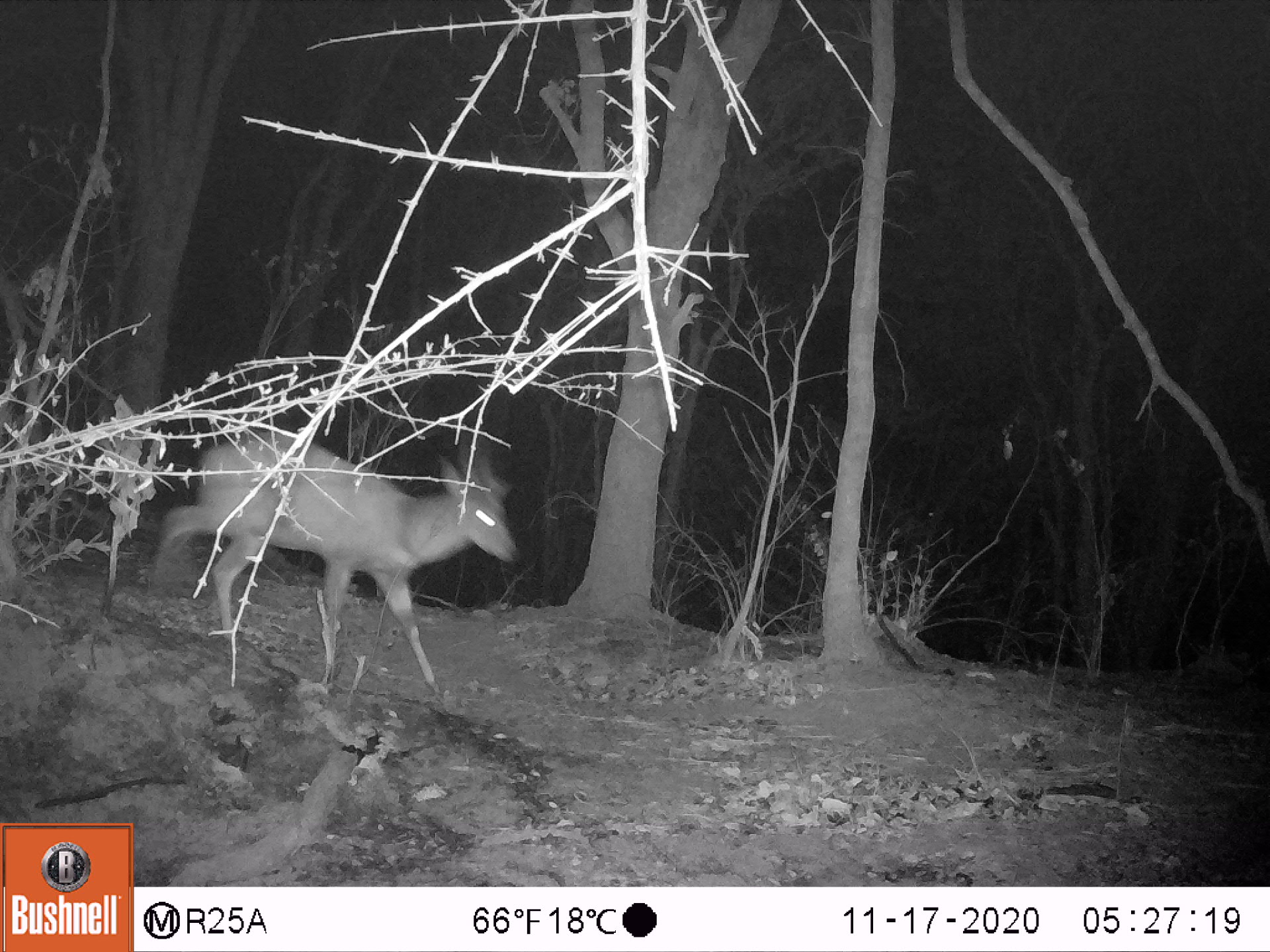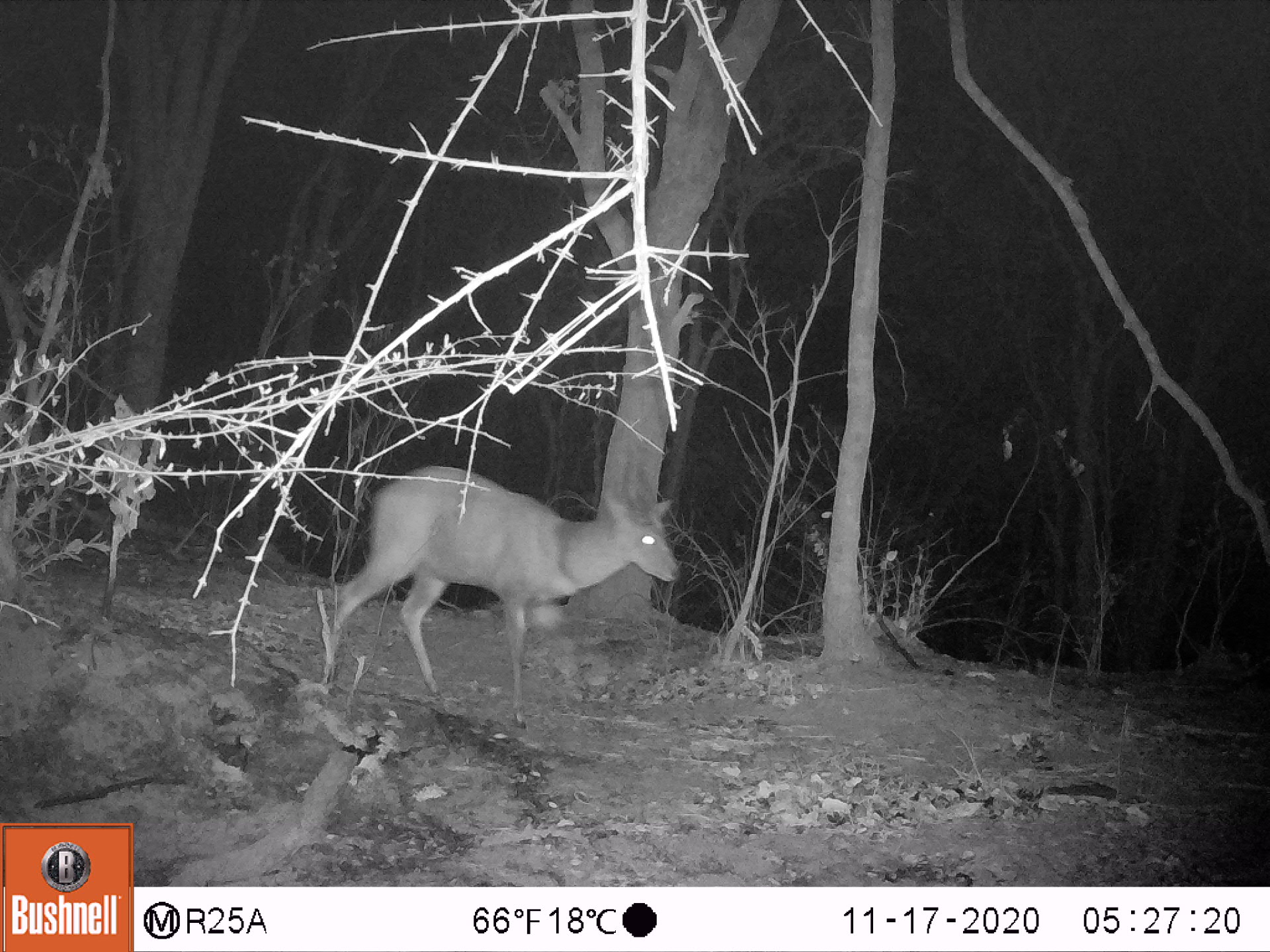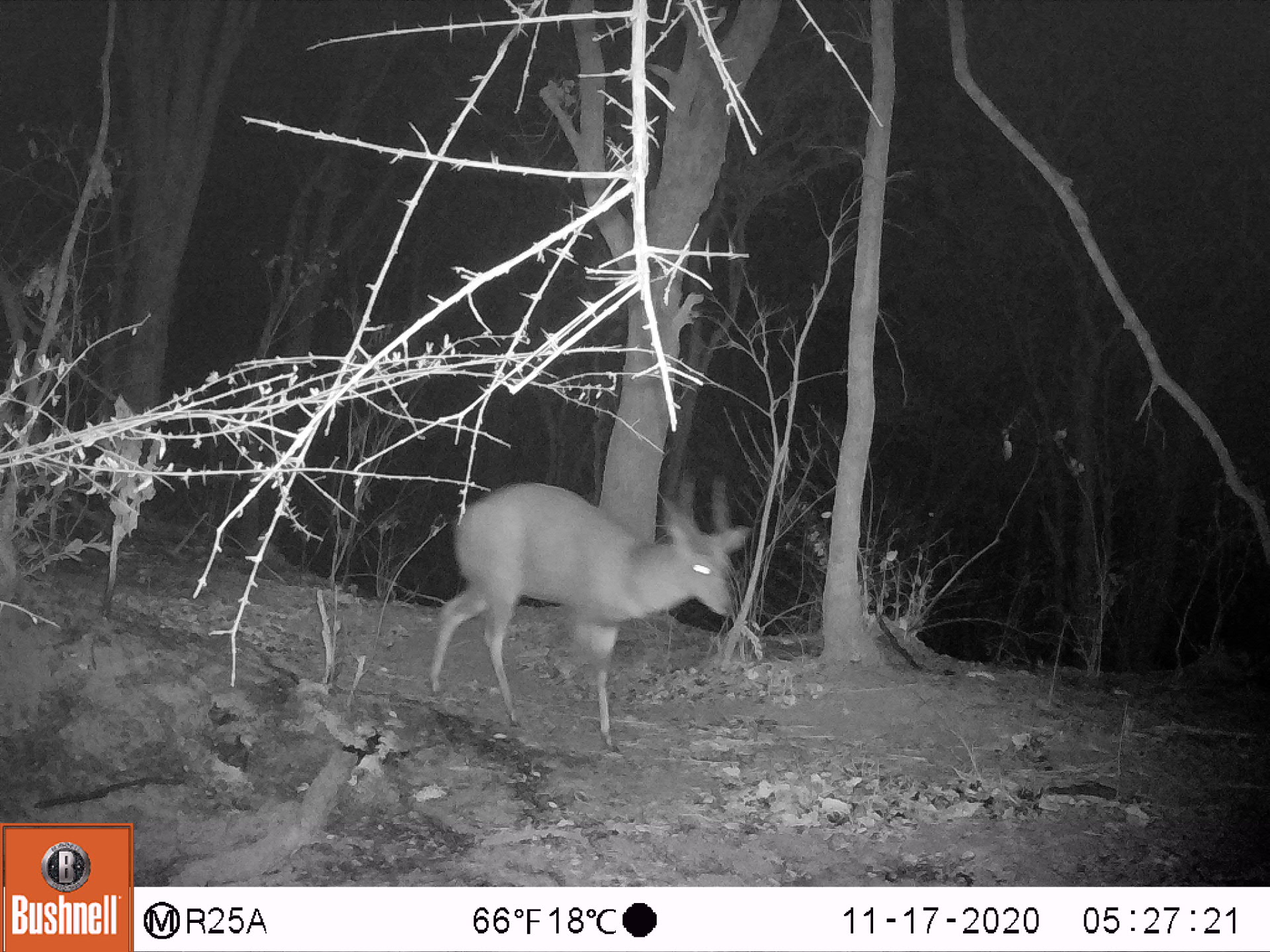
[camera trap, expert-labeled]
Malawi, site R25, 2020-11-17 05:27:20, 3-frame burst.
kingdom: Animalia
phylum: Chordata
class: Mammalia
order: Artiodactyla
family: Bovidae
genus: Tragelaphus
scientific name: Tragelaphus sylvaticus sylvaticus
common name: cape bushbuck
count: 1